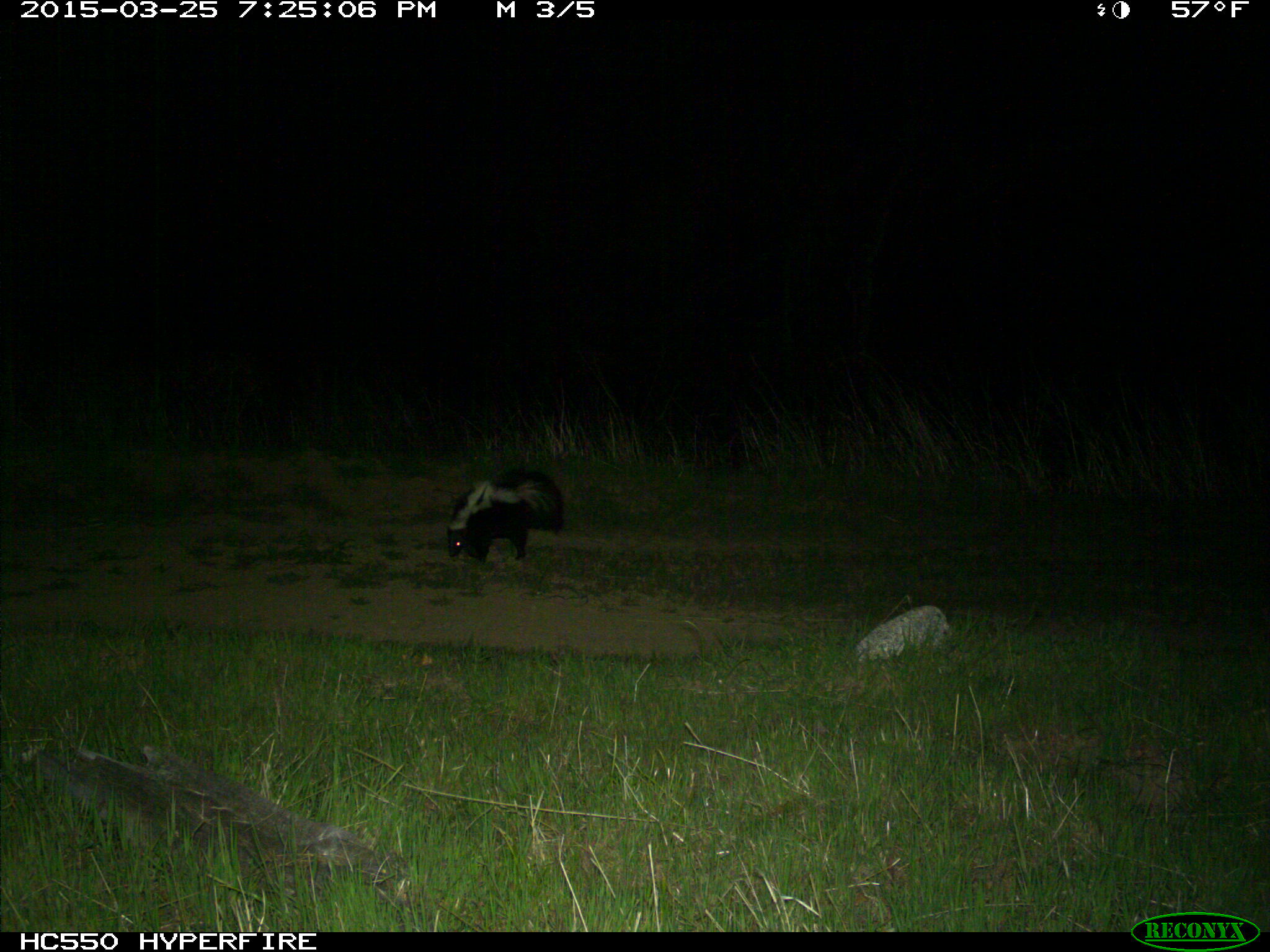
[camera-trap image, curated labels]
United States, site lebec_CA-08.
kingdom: Animalia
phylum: Chordata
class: Mammalia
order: Carnivora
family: Mephitidae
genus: Mephitis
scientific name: Mephitis mephitis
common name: striped skunk